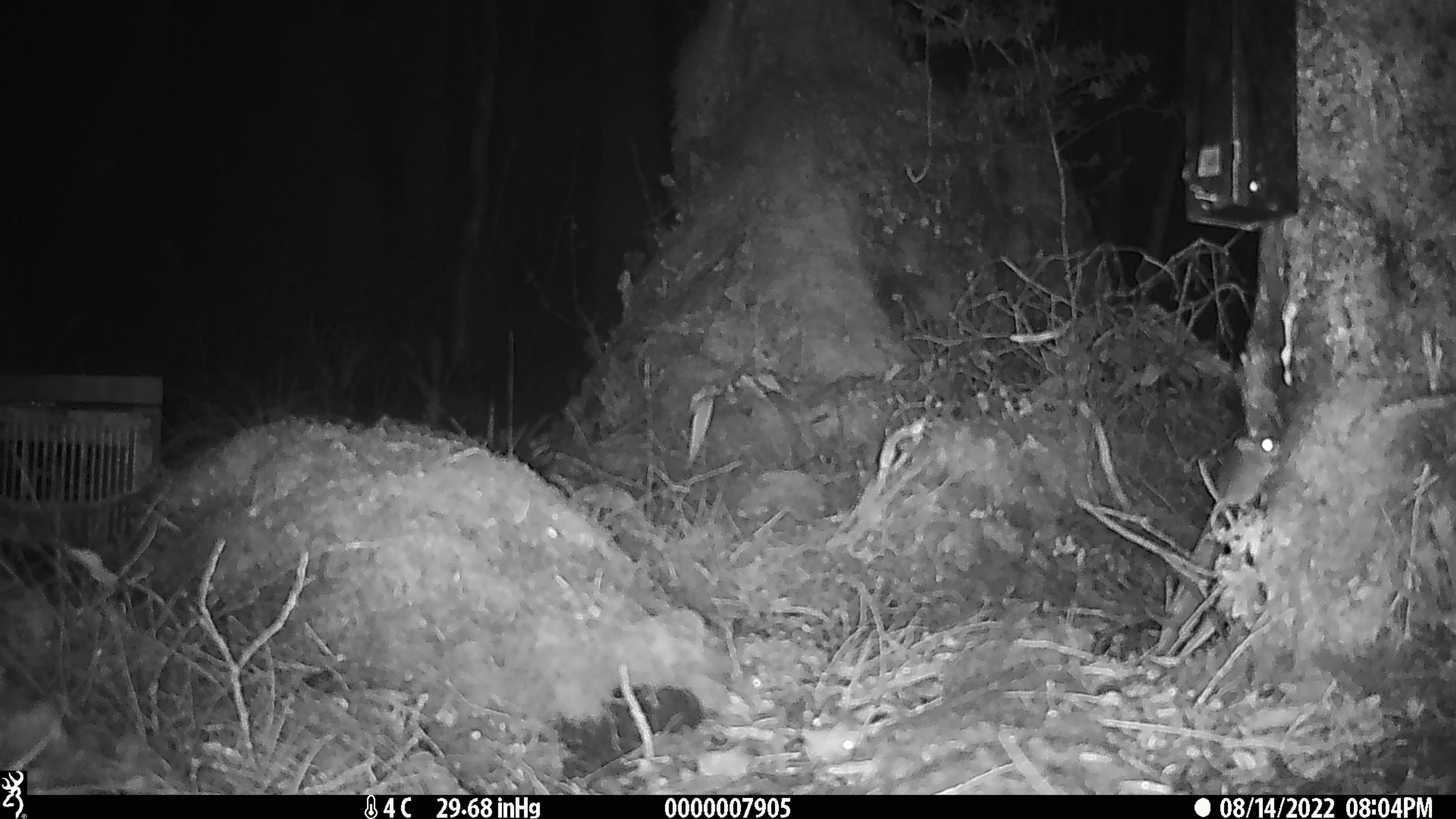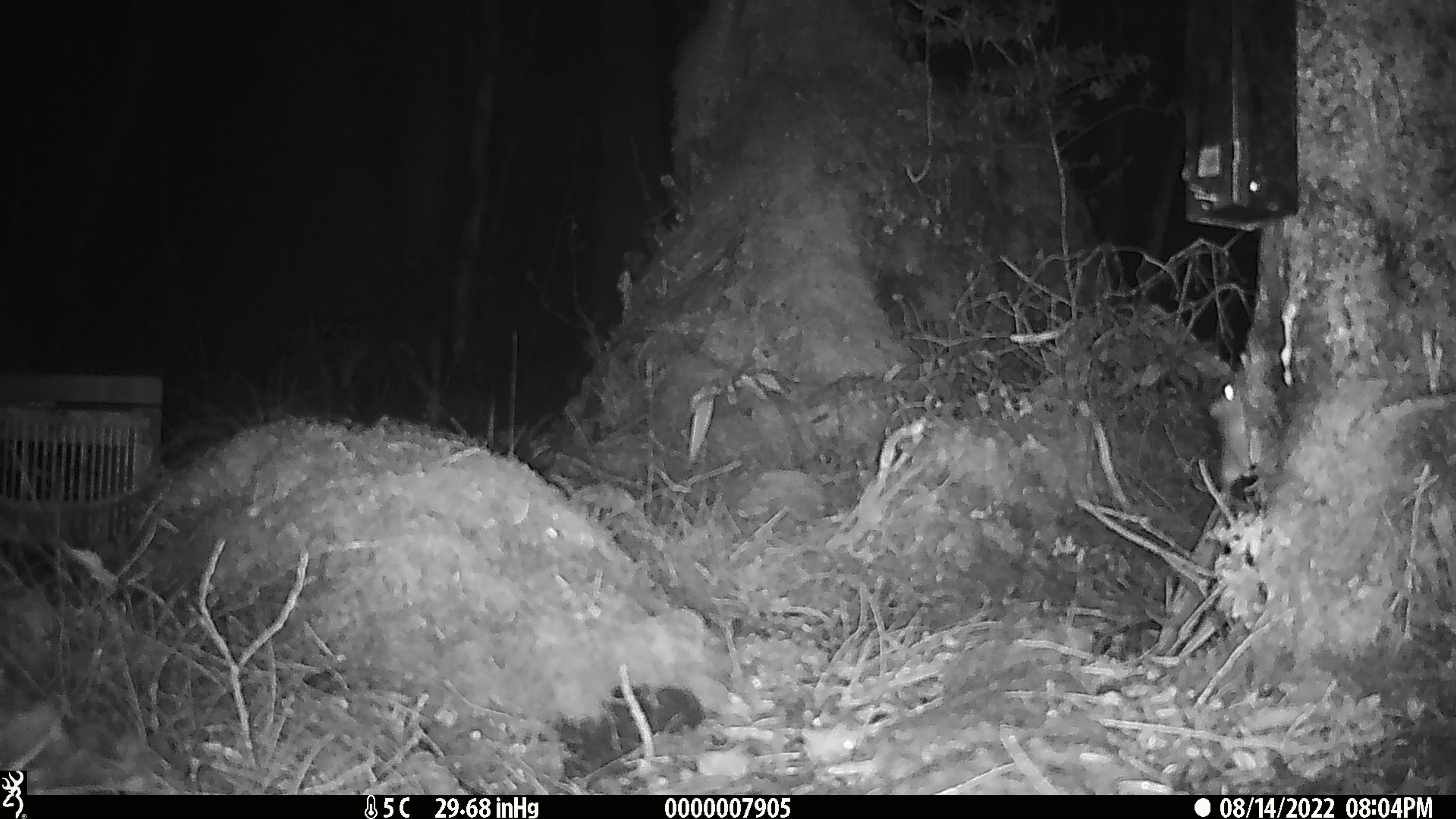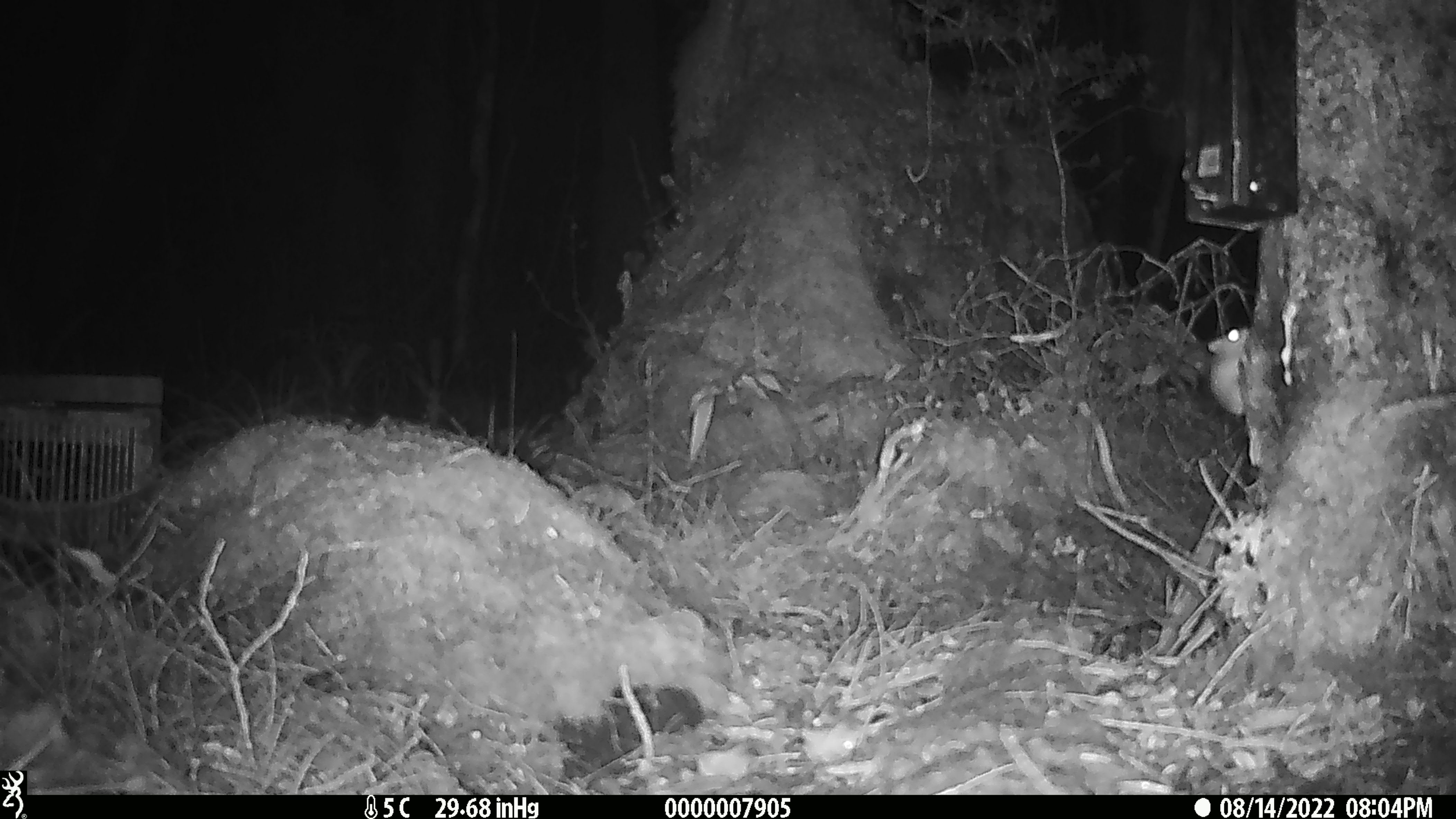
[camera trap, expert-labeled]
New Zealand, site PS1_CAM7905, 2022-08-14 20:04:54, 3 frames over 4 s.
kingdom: Animalia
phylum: Chordata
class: Mammalia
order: Rodentia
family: Muridae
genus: Mus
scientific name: Mus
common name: mouse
Mouse (Mus).